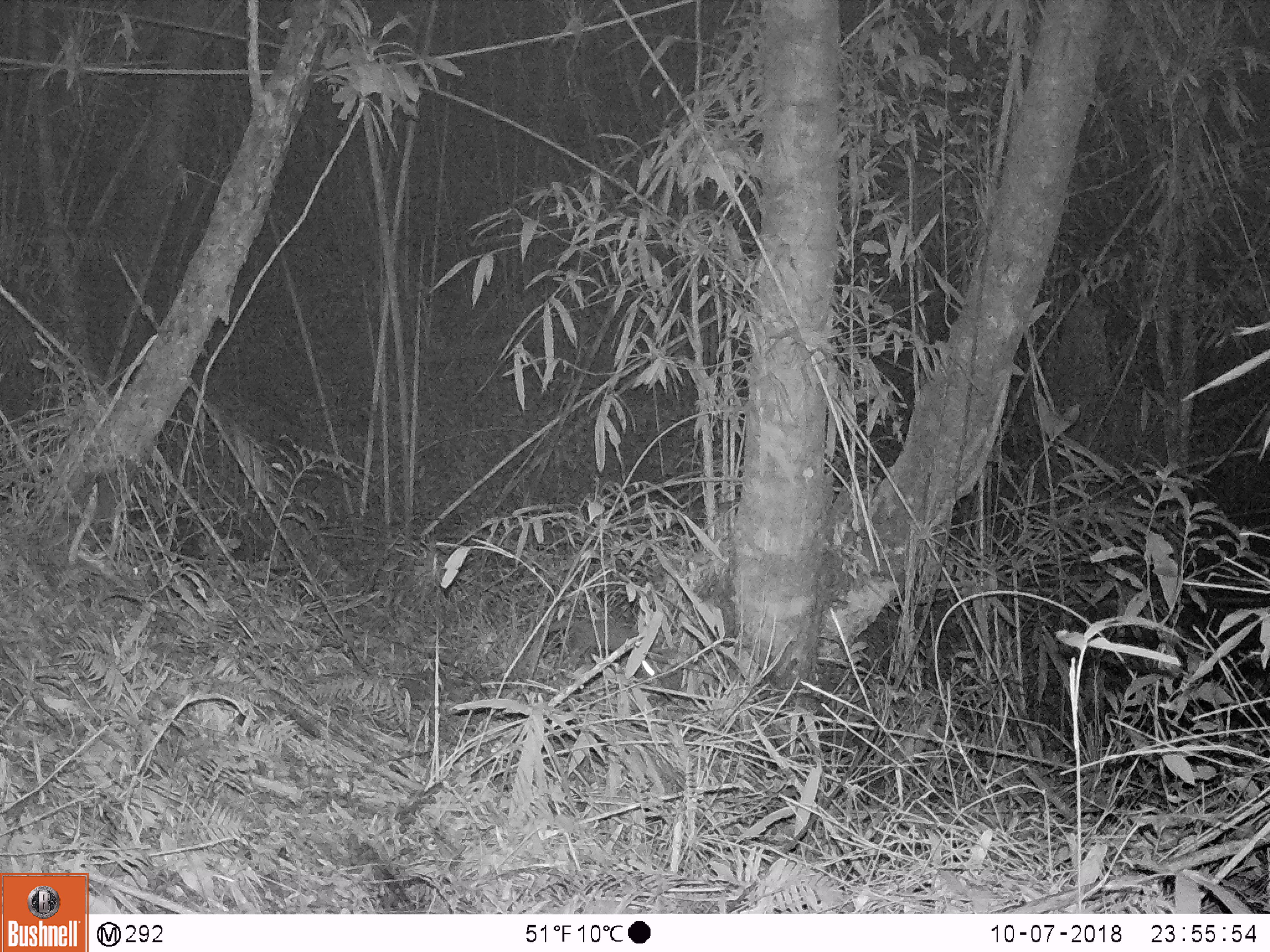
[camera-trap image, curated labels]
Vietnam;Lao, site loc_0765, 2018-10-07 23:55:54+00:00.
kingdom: Animalia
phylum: Chordata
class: Mammalia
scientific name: Mammalia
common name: mammal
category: unidentified small mammal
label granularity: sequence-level